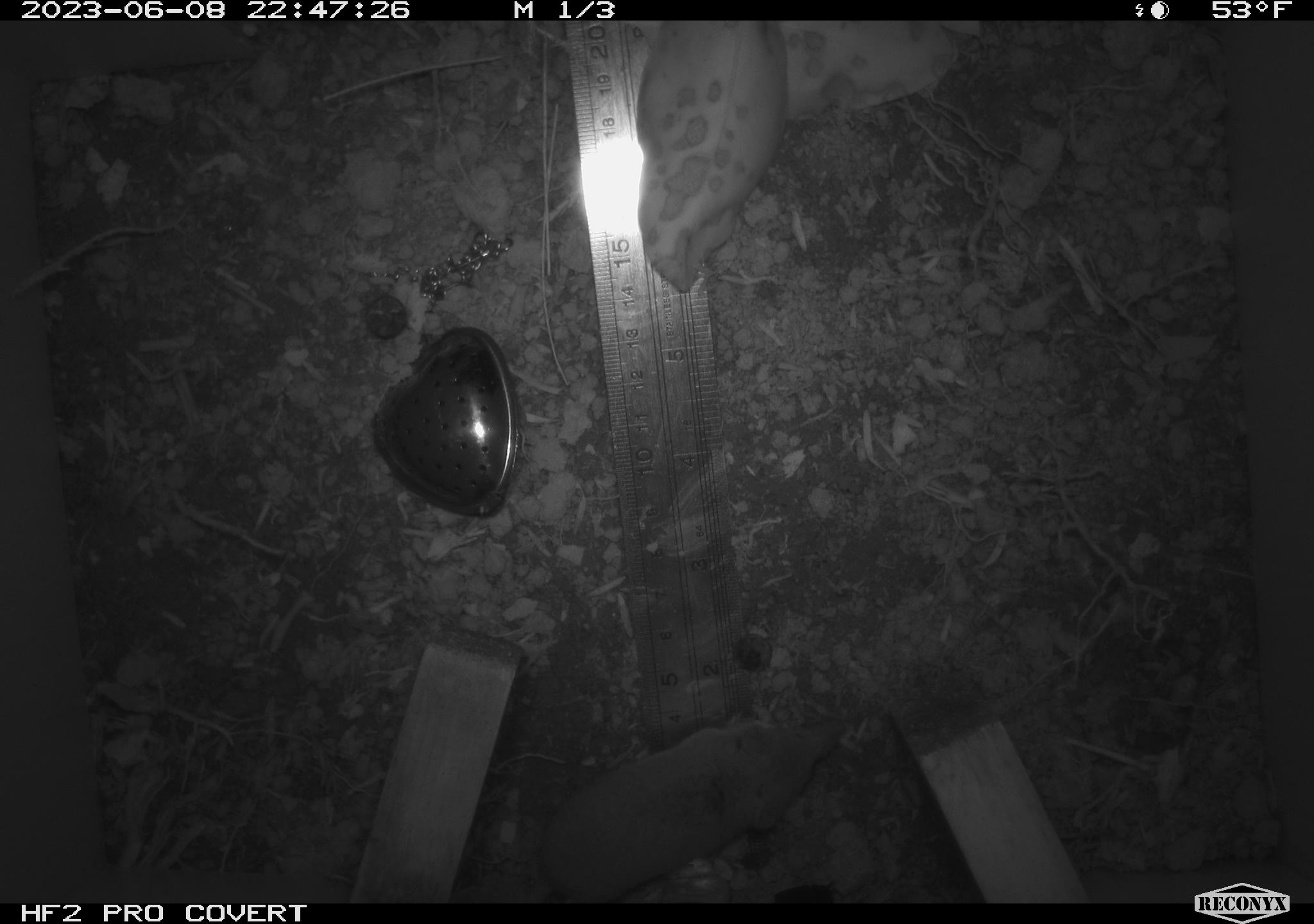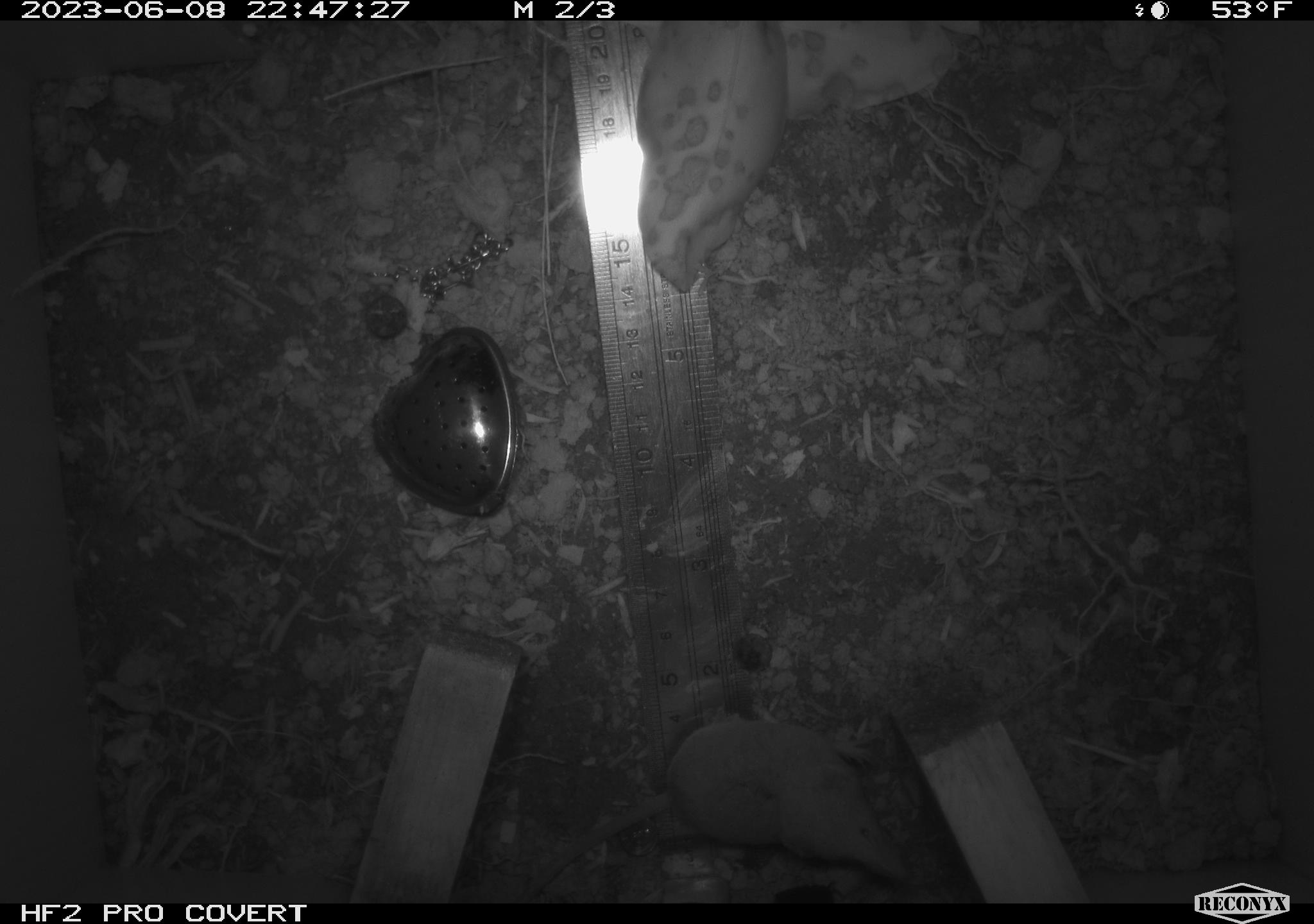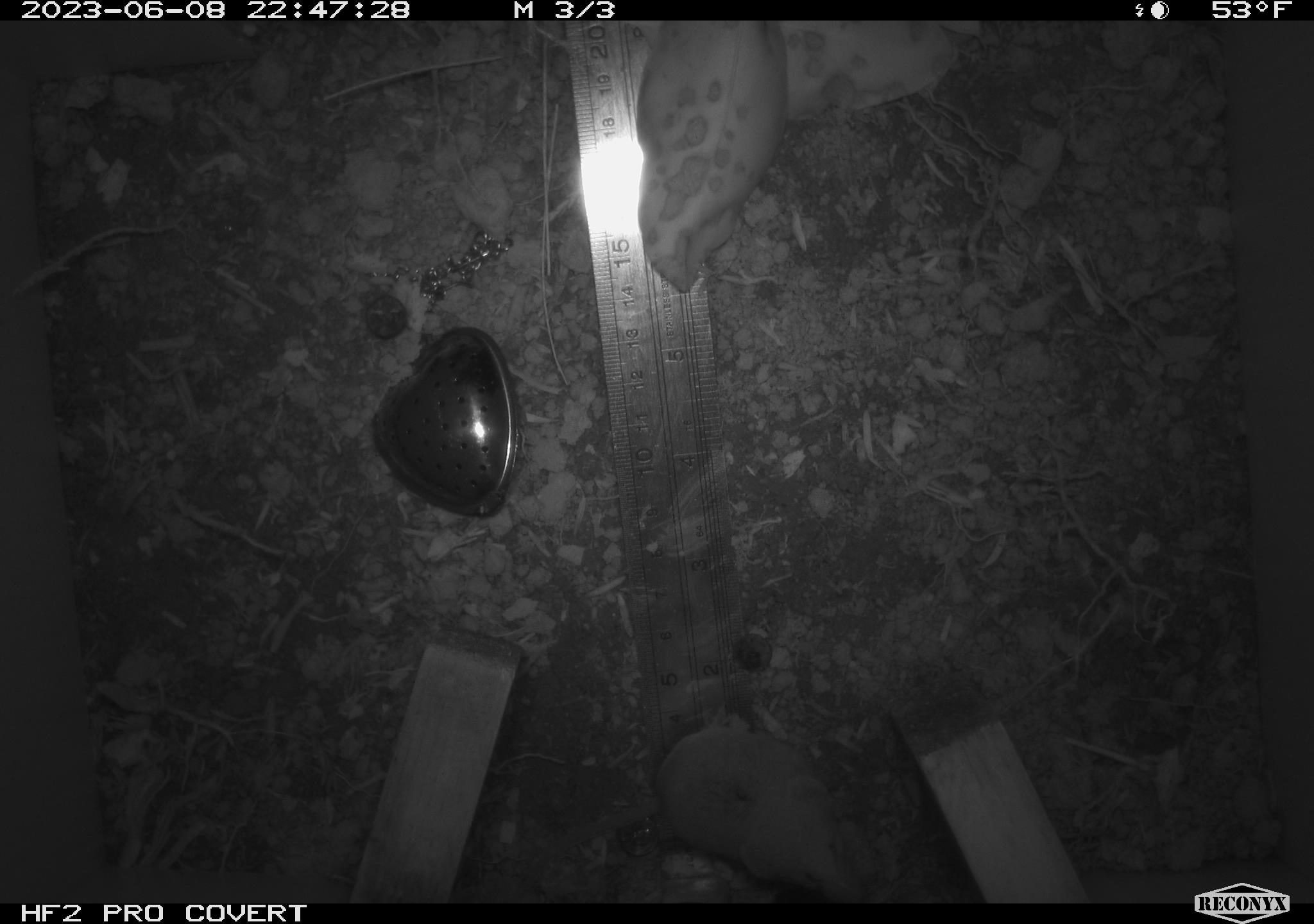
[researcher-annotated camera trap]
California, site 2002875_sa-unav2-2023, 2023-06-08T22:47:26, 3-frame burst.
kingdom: Animalia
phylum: Chordata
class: Mammalia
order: Eulipotyphla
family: Soricidae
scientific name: Soricidae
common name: shrews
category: soricidae family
Soricidae family (shrews) (Soricidae).